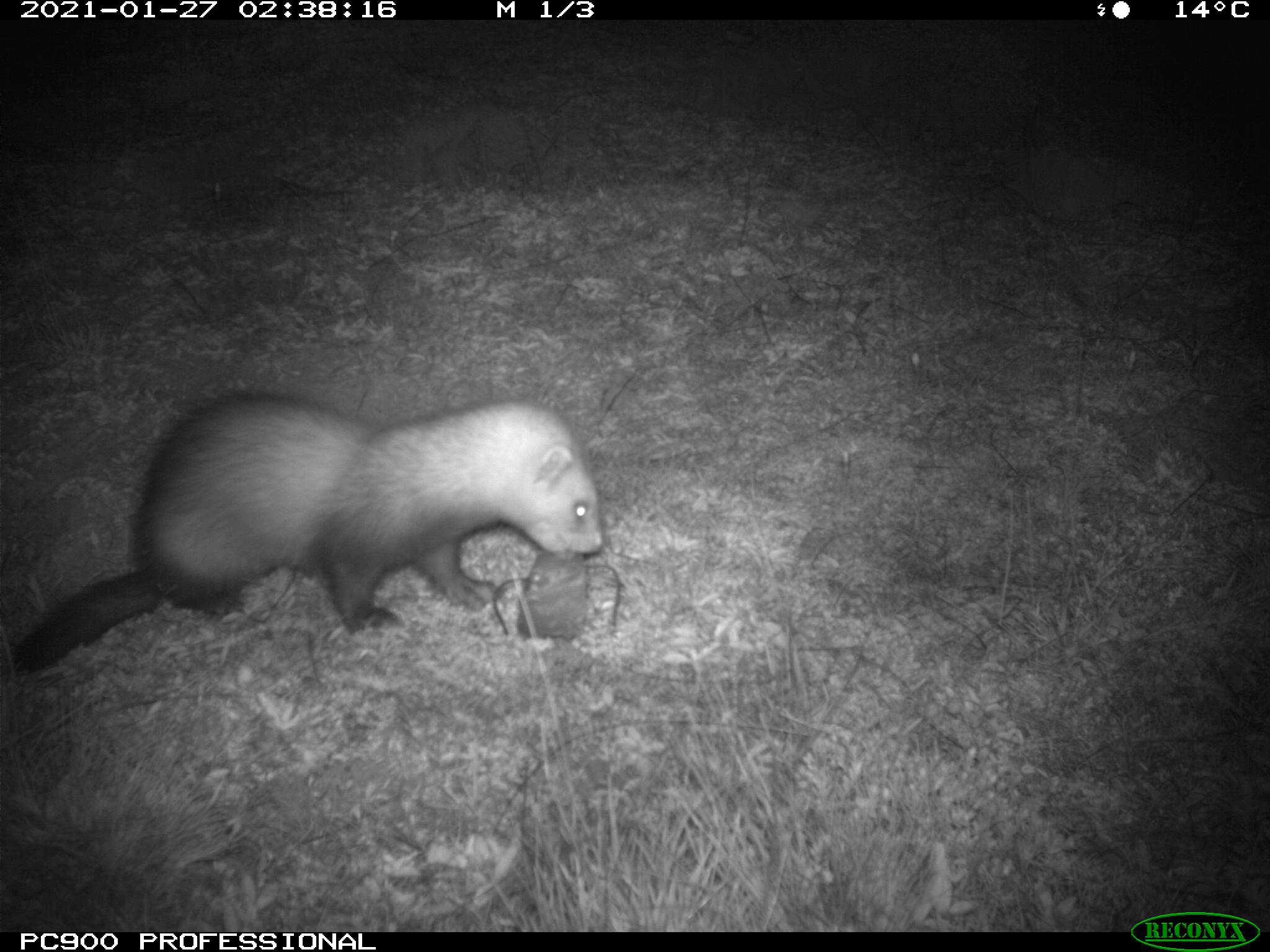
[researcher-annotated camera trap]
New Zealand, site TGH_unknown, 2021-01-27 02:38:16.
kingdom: Animalia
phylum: Chordata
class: Mammalia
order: Carnivora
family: Mustelidae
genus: Mustela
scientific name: Mustela furo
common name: ferret